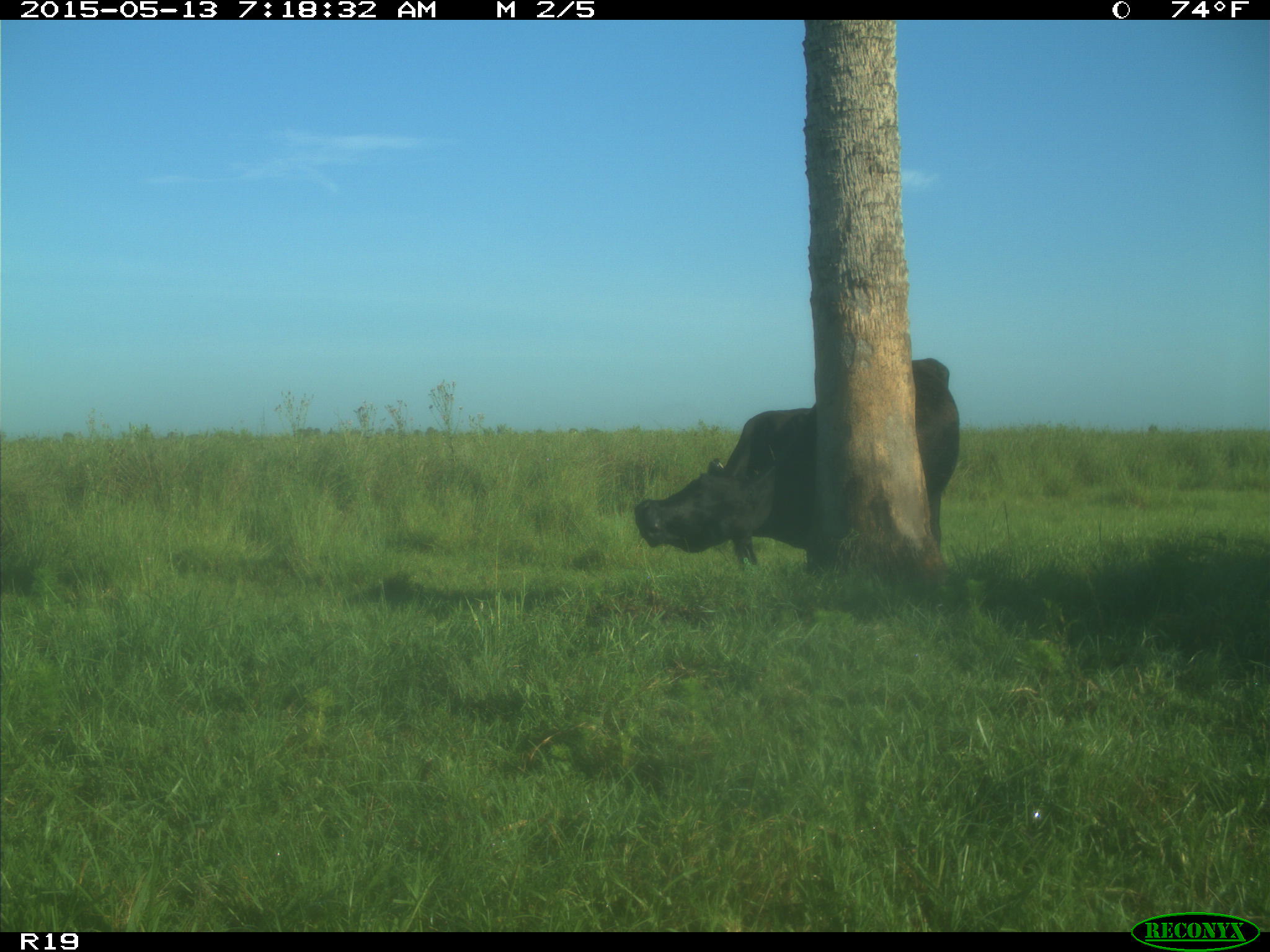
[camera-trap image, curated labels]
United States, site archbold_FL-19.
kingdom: Animalia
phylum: Chordata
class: Mammalia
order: Artiodactyla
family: Bovidae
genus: Bos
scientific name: Bos taurus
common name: domestic cow